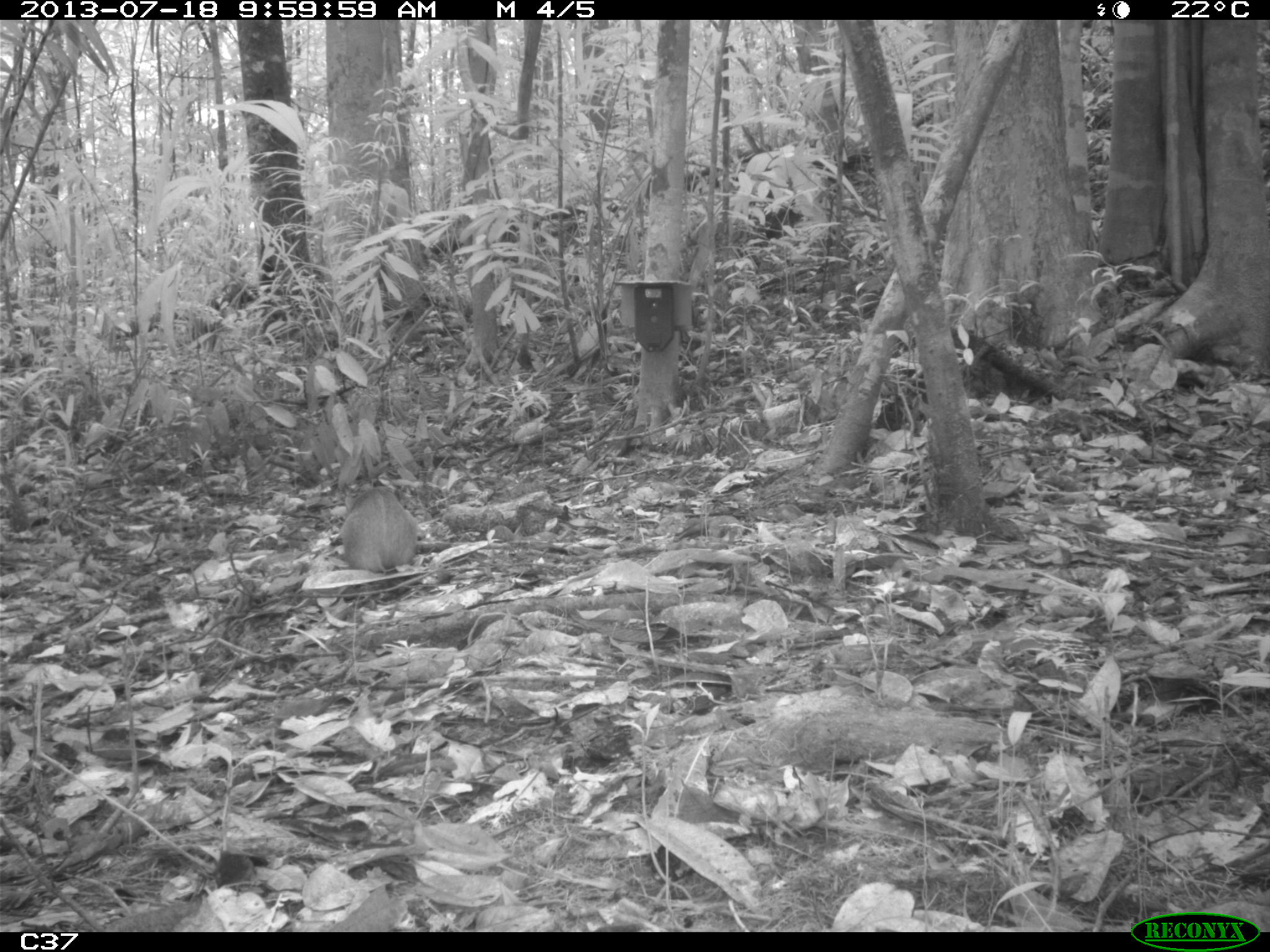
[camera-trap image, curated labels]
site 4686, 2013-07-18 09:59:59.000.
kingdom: Animalia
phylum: Chordata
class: Mammalia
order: Rodentia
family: Dasyproctidae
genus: Dasyprocta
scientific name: Dasyprocta leporina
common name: red-rumped agouti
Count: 2.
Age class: adult.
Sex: male.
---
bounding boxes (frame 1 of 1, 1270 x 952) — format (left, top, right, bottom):
dasyprocta leporina: (340, 487, 418, 573)